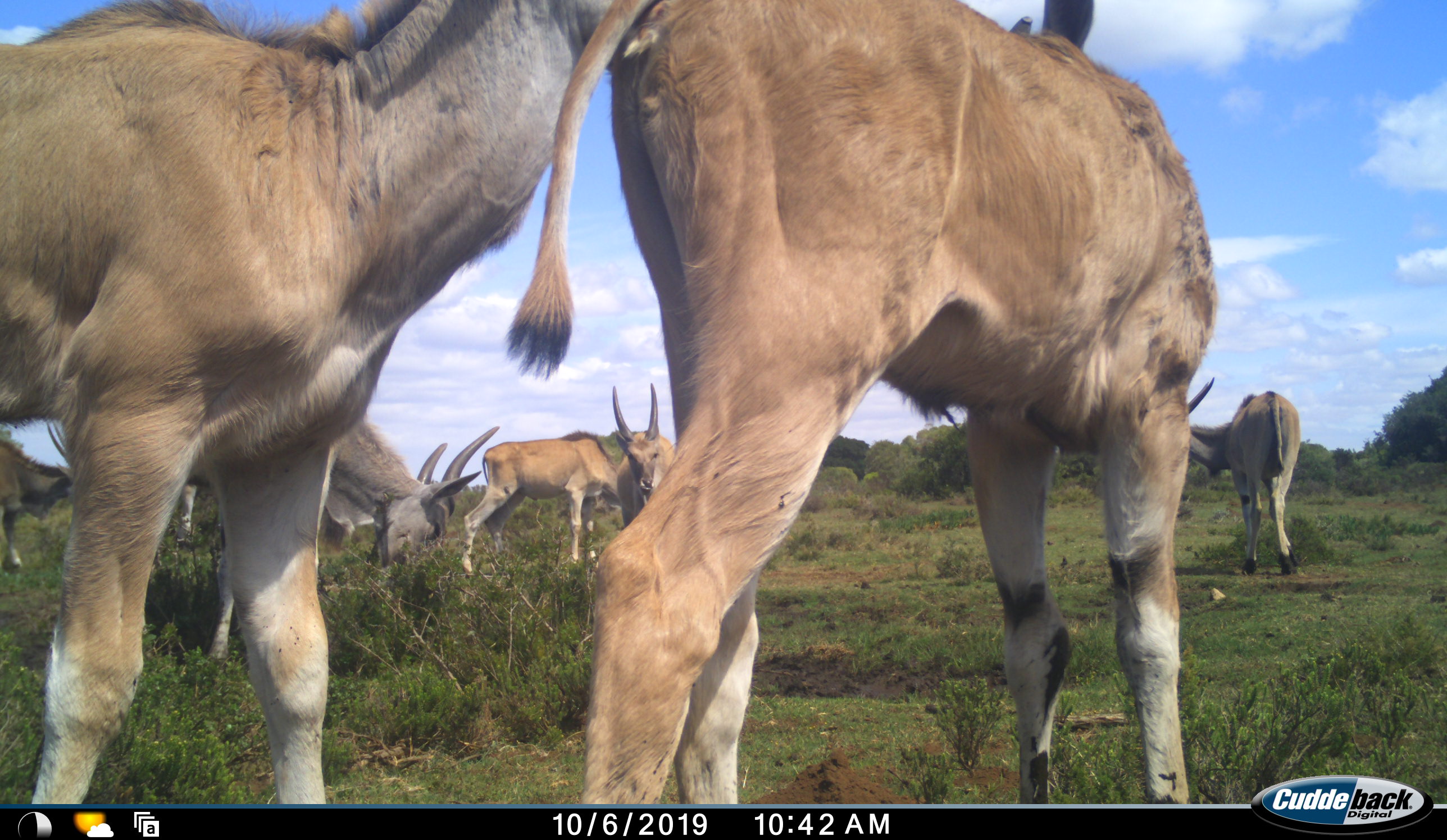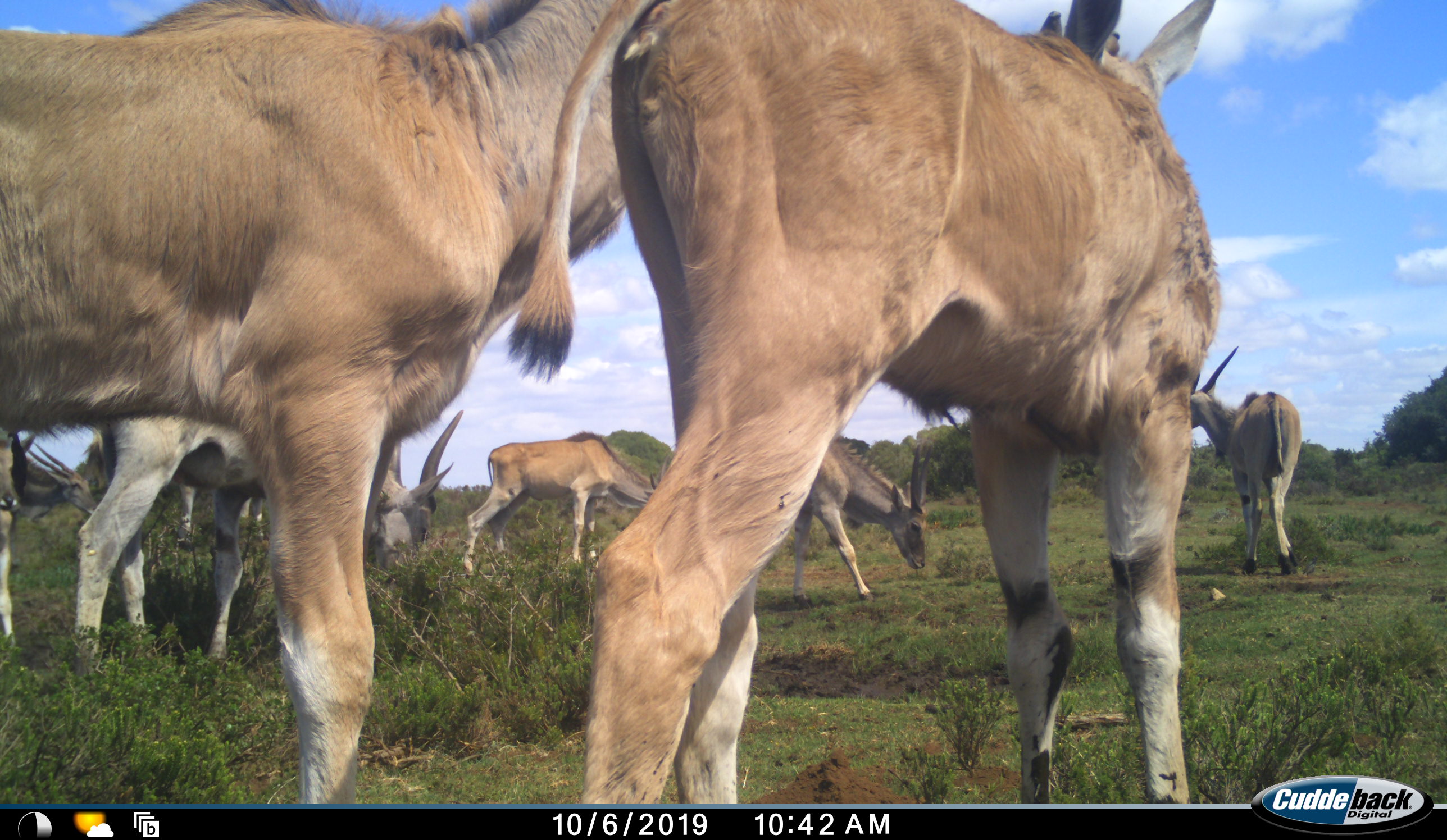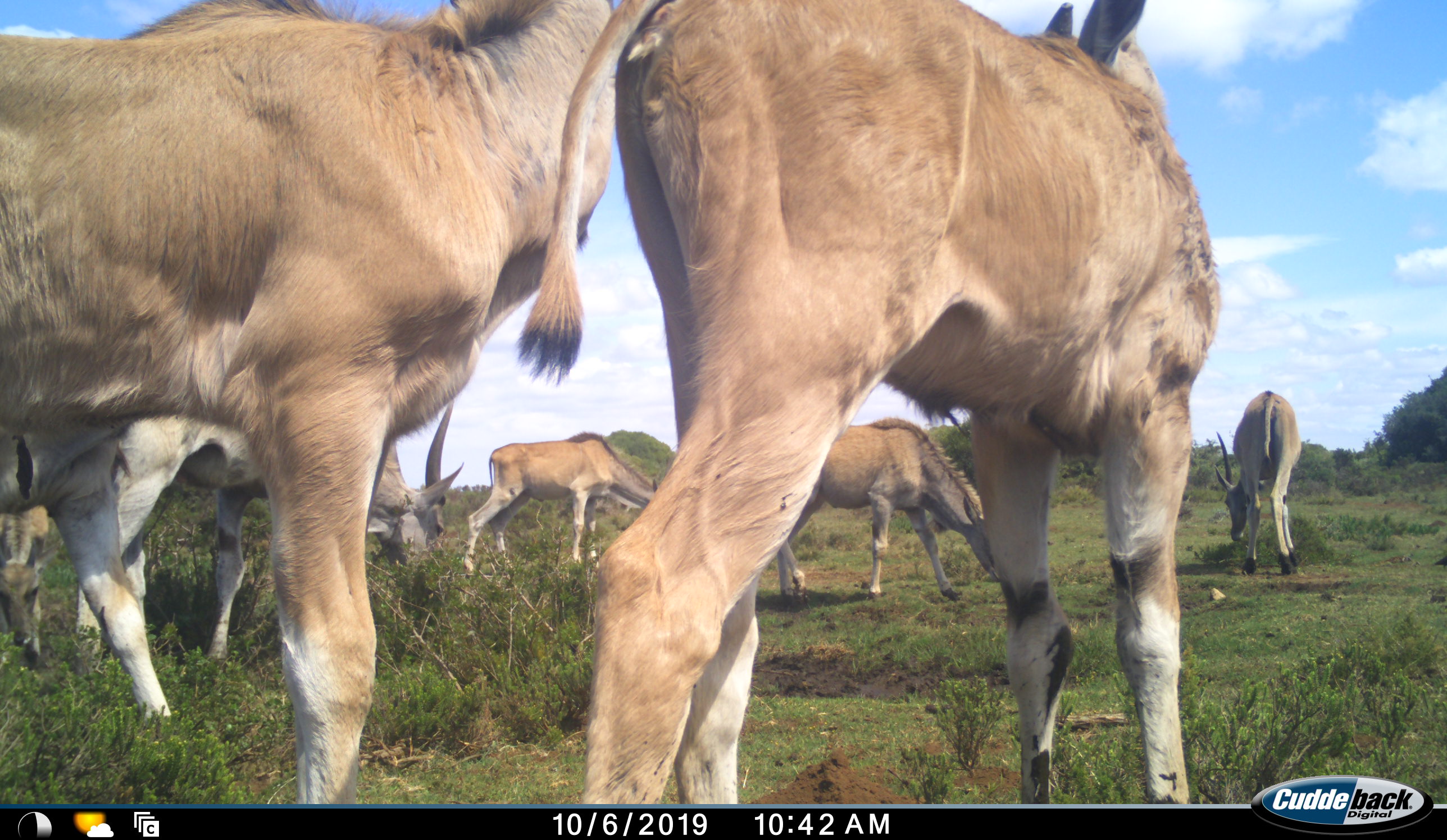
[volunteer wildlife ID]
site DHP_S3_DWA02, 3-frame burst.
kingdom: Animalia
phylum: Chordata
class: Mammalia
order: Artiodactyla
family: Bovidae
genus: Tragelaphus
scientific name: Tragelaphus oryx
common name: eland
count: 8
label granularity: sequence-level